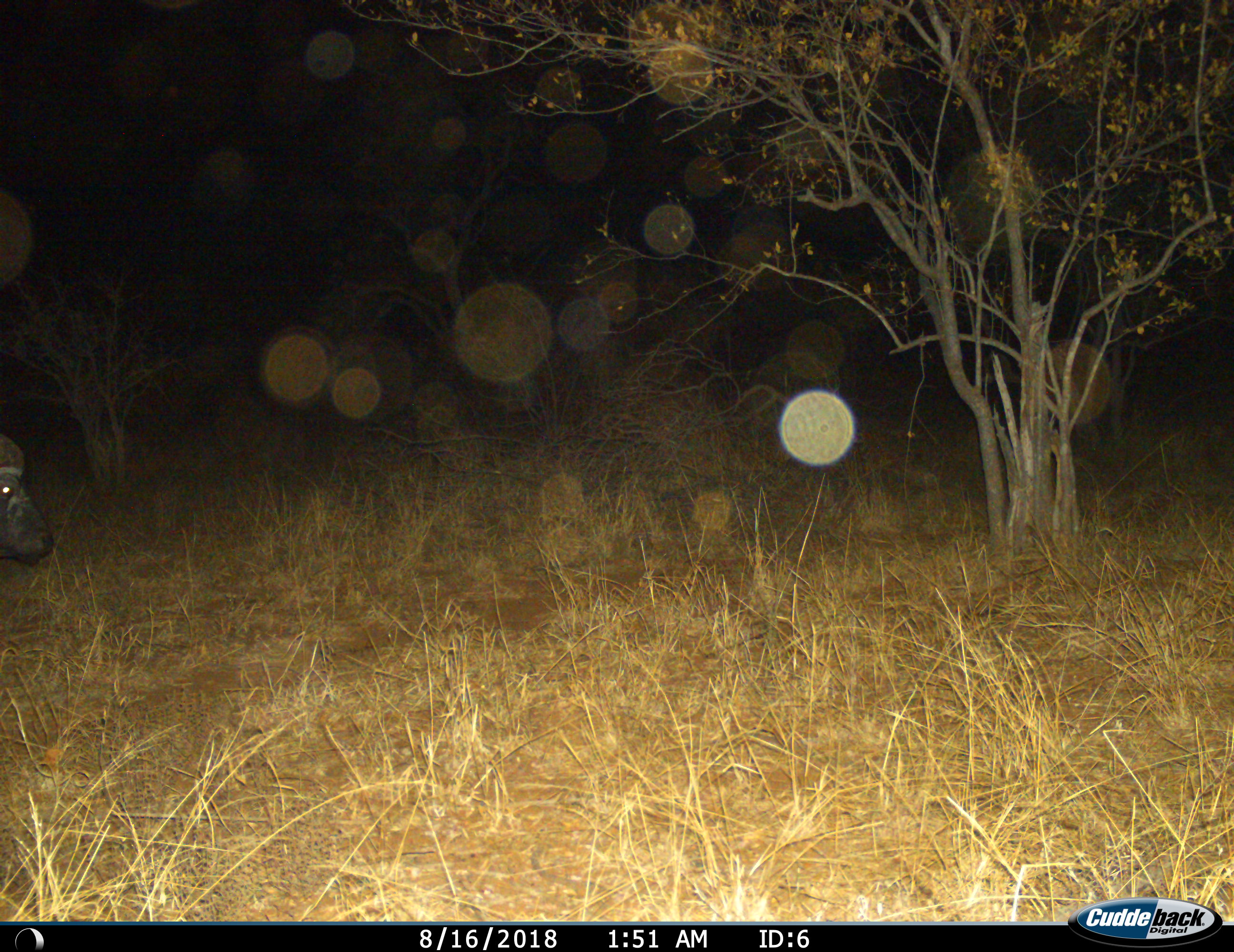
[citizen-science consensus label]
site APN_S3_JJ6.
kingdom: Animalia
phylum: Chordata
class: Mammalia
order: Artiodactyla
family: Bovidae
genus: Syncerus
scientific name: Syncerus caffer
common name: african buffalo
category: buffalo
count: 1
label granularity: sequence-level